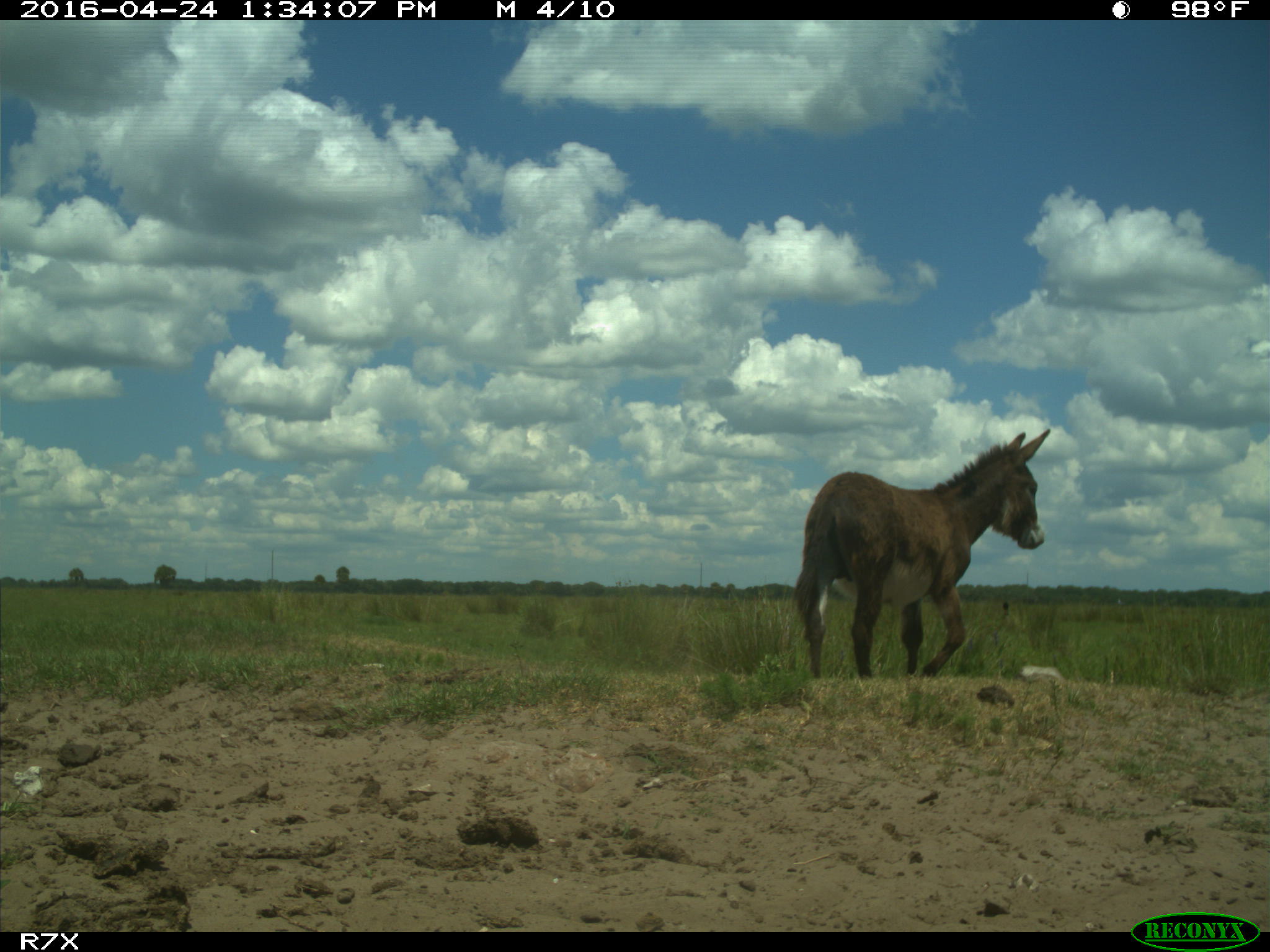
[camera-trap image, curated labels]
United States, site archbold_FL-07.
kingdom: Animalia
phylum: Chordata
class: Mammalia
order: Artiodactyla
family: Bovidae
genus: Bos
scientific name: Bos taurus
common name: domestic cow